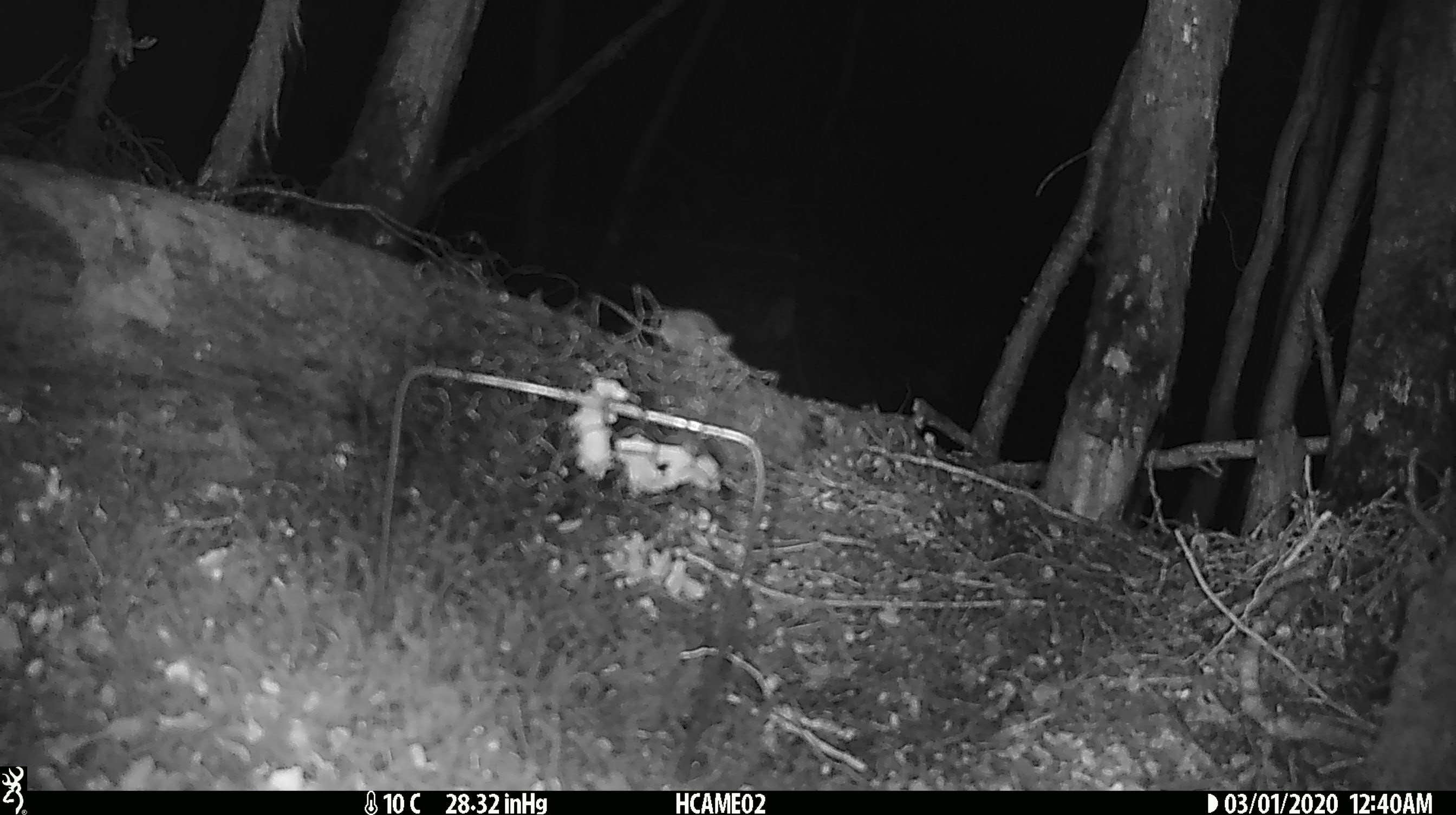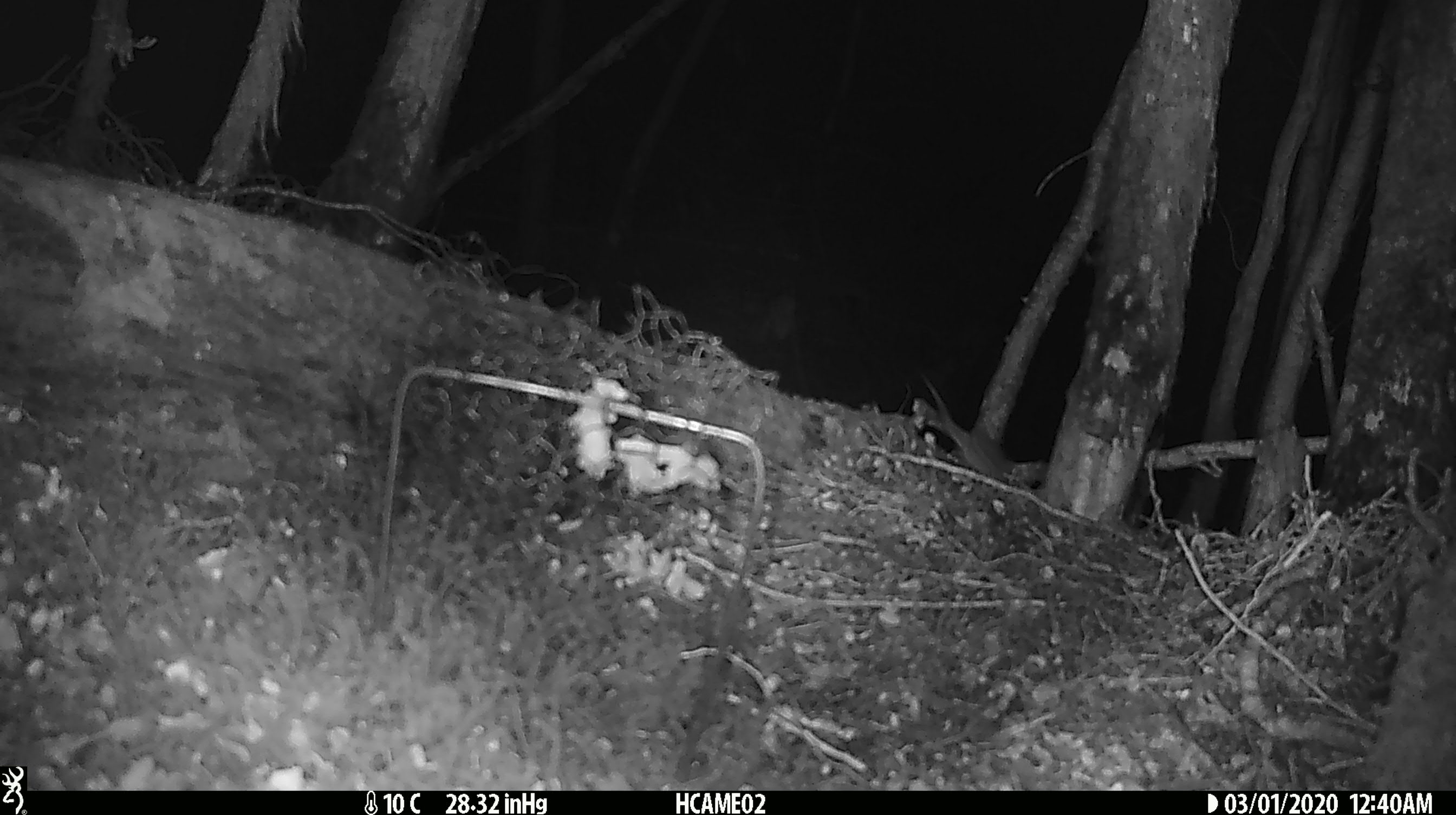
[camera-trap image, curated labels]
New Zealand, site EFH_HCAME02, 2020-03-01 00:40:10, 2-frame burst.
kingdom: Animalia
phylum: Chordata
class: Mammalia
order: Rodentia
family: Muridae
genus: Mus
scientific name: Mus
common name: mouse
Mouse (Mus).